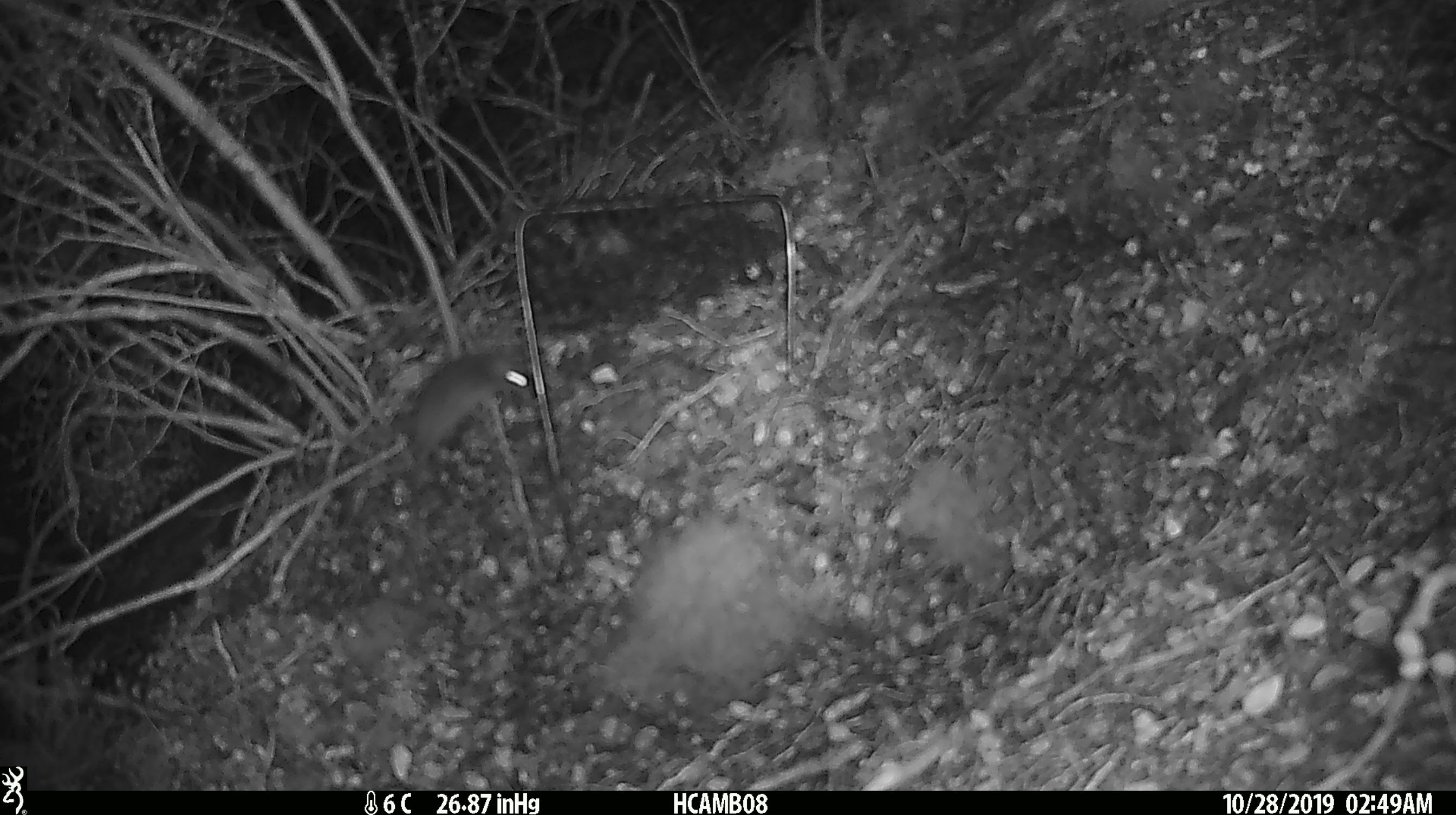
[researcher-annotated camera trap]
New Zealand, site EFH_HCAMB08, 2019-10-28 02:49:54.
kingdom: Animalia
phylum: Chordata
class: Mammalia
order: Rodentia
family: Muridae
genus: Mus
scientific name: Mus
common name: mouse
Mouse (Mus).